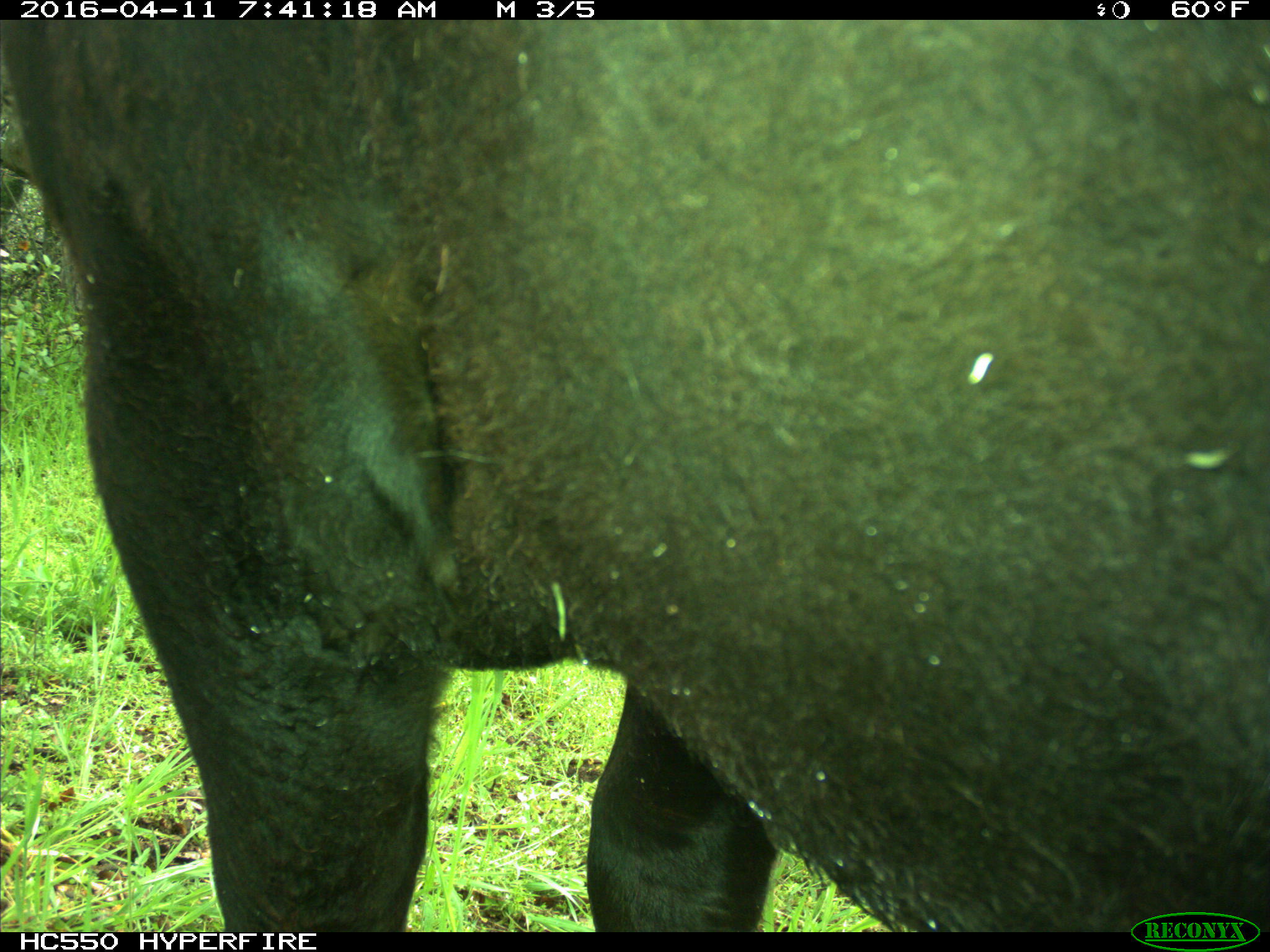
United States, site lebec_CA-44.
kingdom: Animalia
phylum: Chordata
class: Mammalia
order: Artiodactyla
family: Bovidae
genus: Bos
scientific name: Bos taurus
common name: domestic cow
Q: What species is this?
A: Bos taurus (domestic cow).